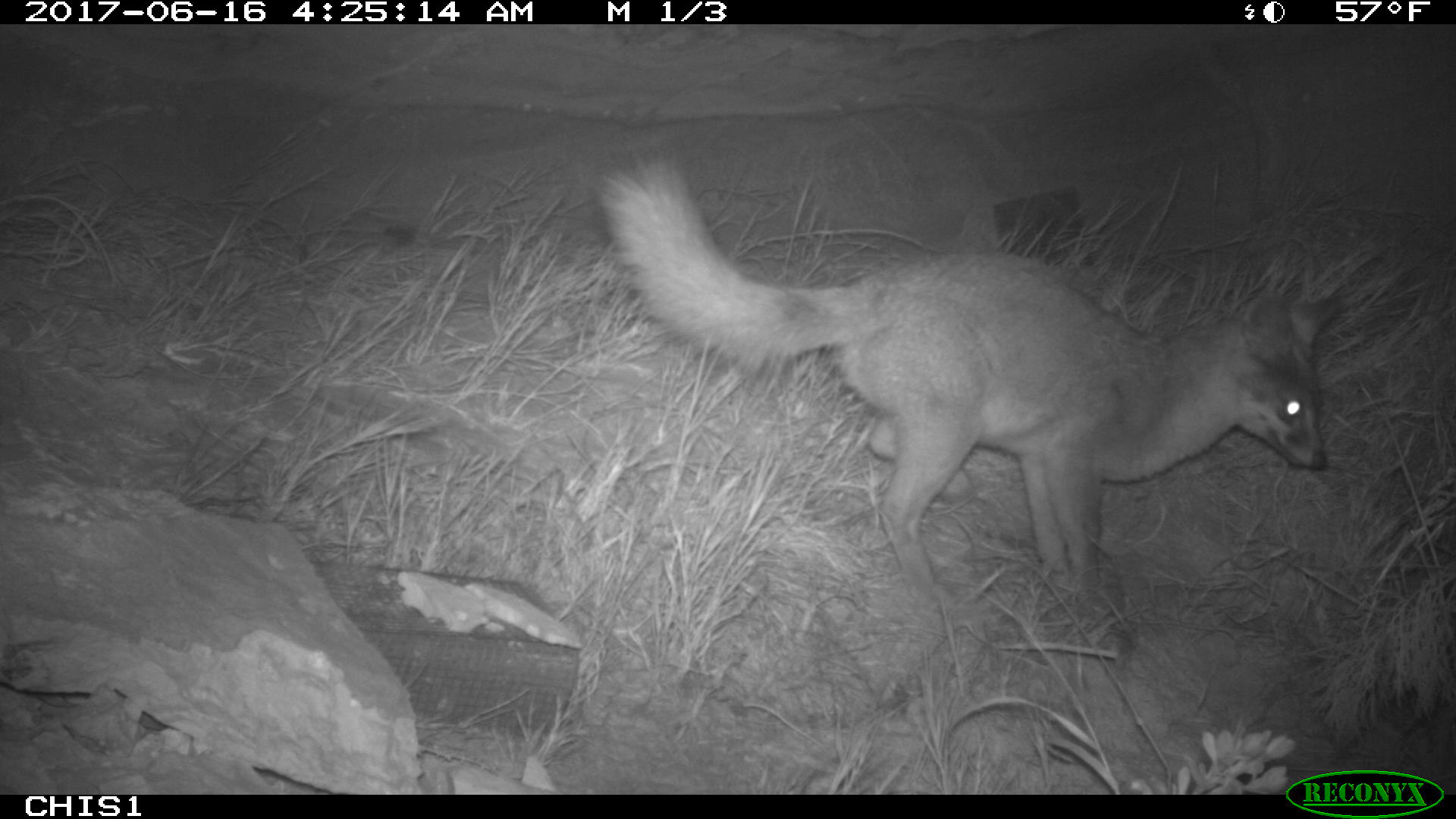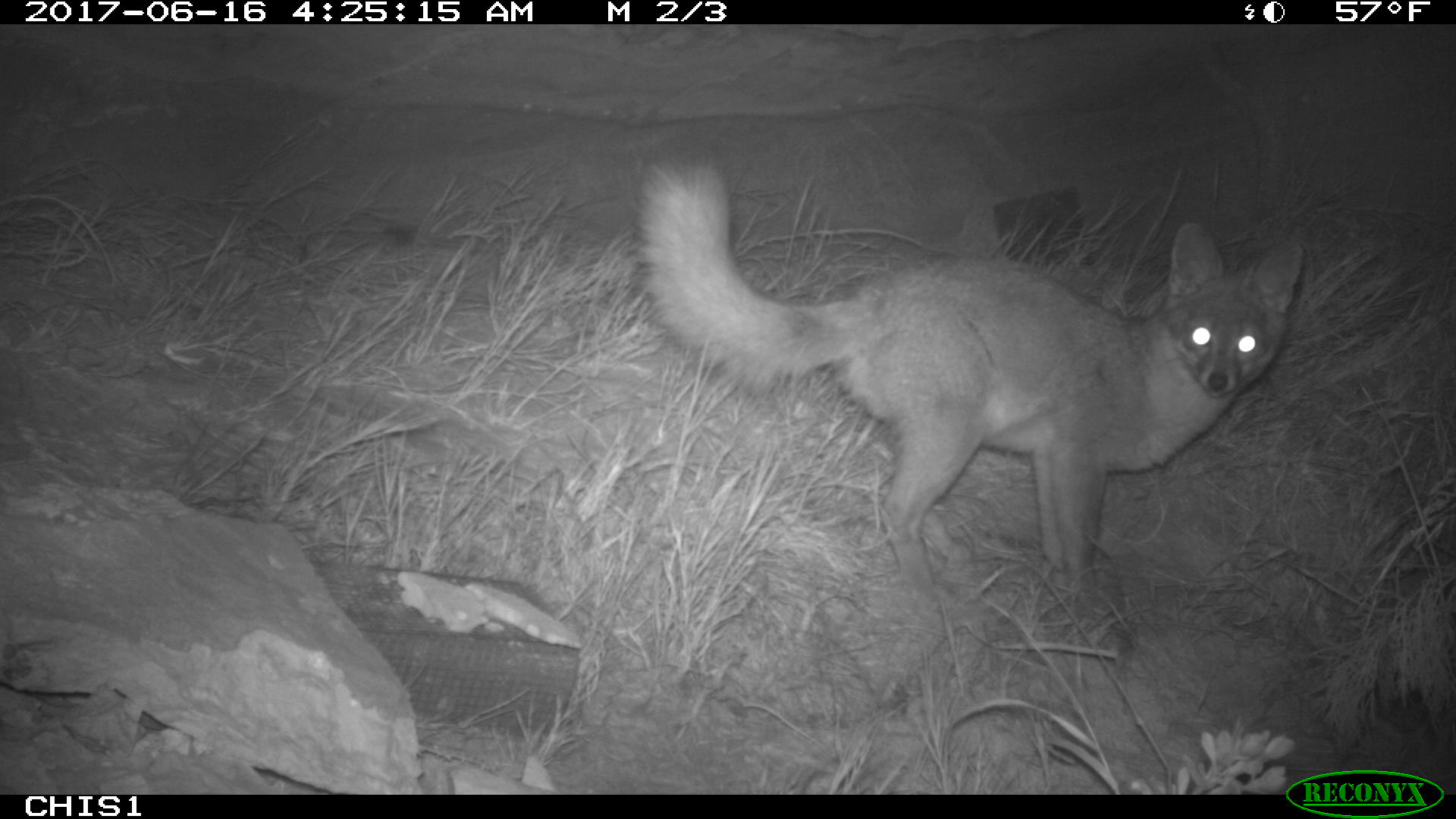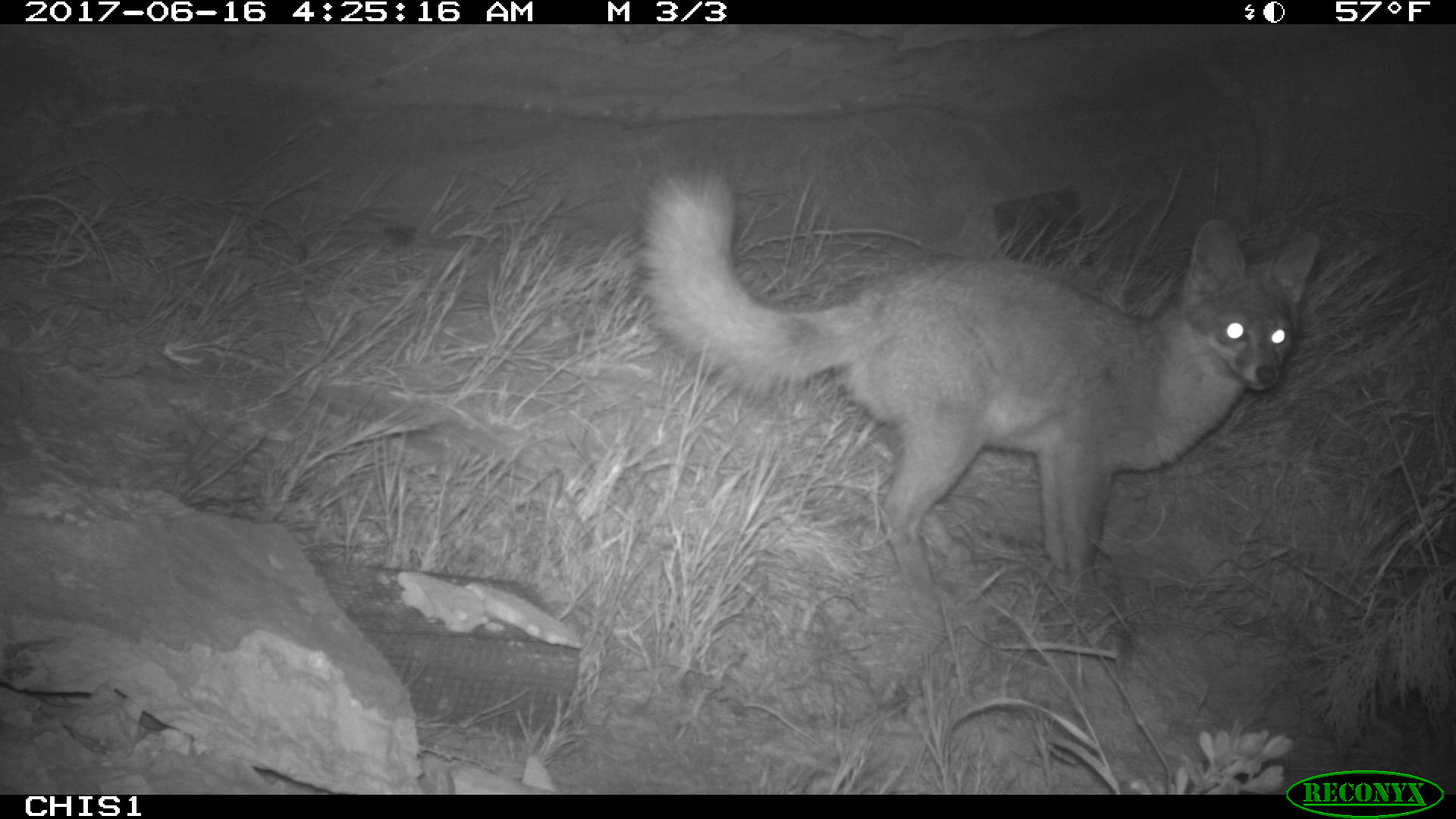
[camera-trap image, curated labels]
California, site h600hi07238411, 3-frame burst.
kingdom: Animalia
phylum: Chordata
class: Mammalia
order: Carnivora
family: Canidae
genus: Urocyon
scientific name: Urocyon littoralis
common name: island fox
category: fox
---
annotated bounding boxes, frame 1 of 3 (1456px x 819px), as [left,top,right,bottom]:
fox: [595,153,1348,609]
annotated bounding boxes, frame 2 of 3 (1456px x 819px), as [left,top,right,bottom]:
fox: [638,154,1304,595]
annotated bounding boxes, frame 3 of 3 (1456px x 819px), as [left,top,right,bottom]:
fox: [632,158,1319,601]